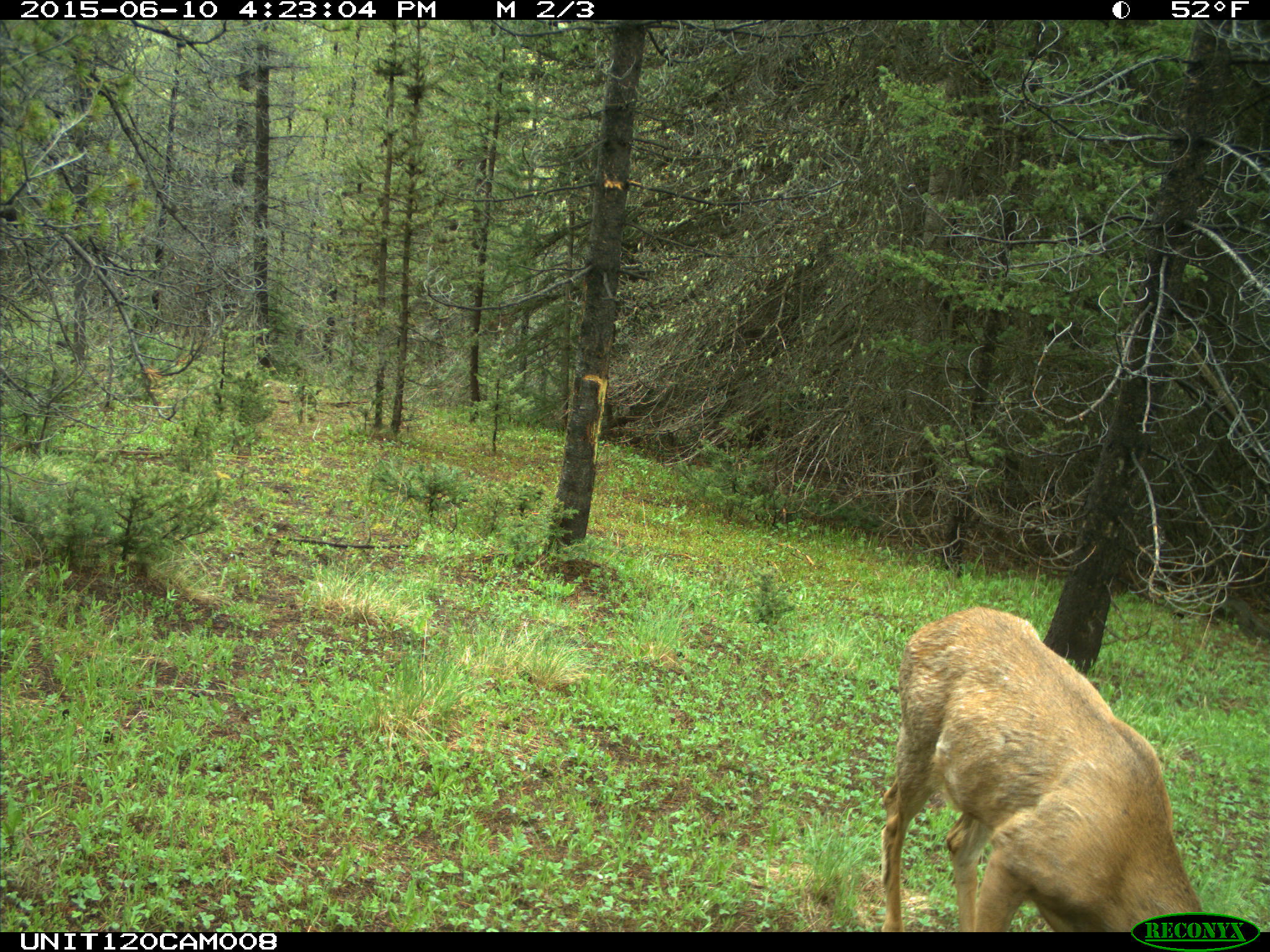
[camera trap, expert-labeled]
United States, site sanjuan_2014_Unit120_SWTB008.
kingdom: Animalia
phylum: Chordata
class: Mammalia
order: Artiodactyla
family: Cervidae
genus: Odocoileus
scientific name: Odocoileus hemionus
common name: mule deer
Odocoileus hemionus (mule deer).